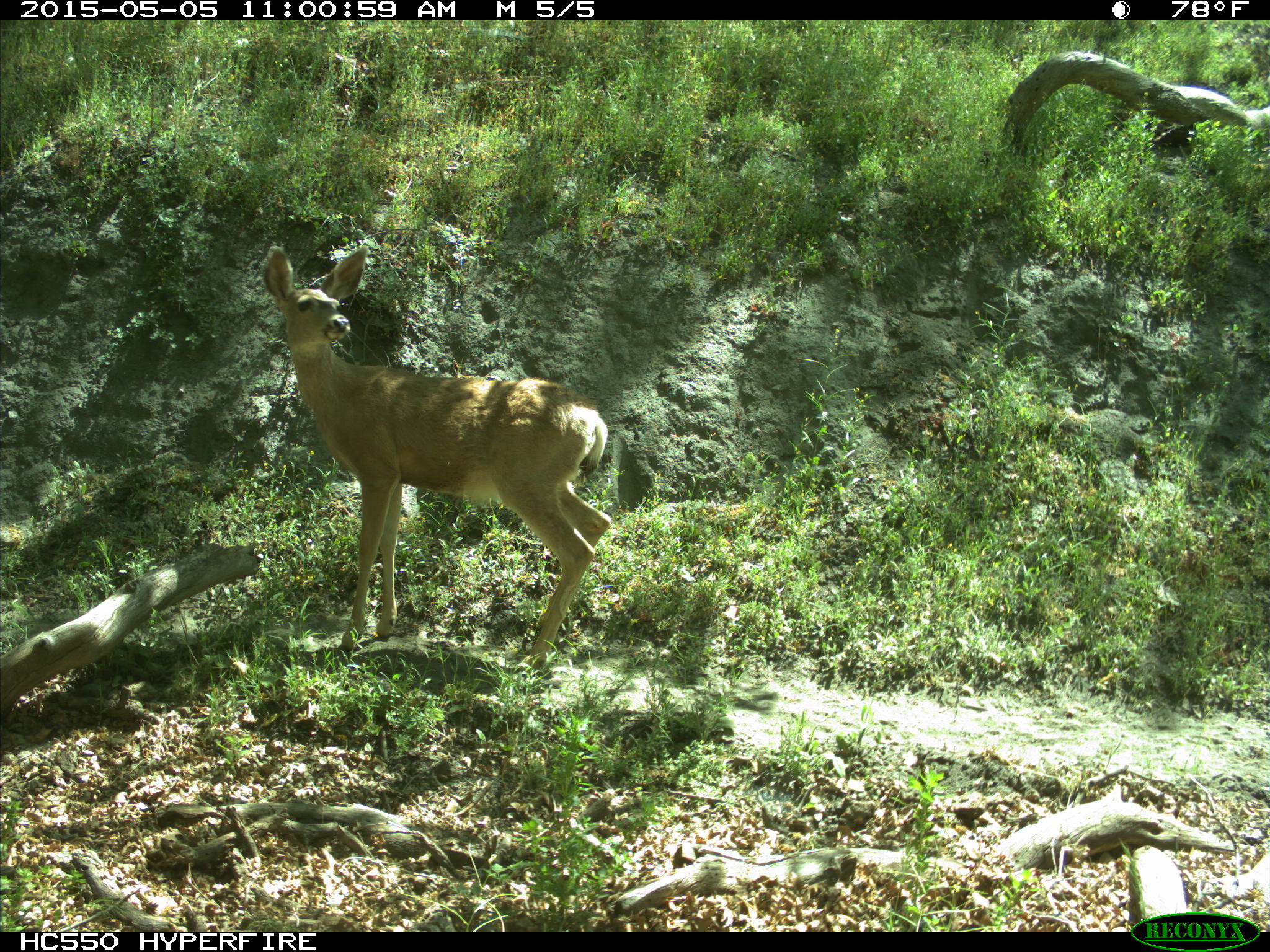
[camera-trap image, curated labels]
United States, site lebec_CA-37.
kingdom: Animalia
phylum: Chordata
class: Mammalia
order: Artiodactyla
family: Cervidae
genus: Odocoileus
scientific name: Odocoileus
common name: deer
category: unidentified deer